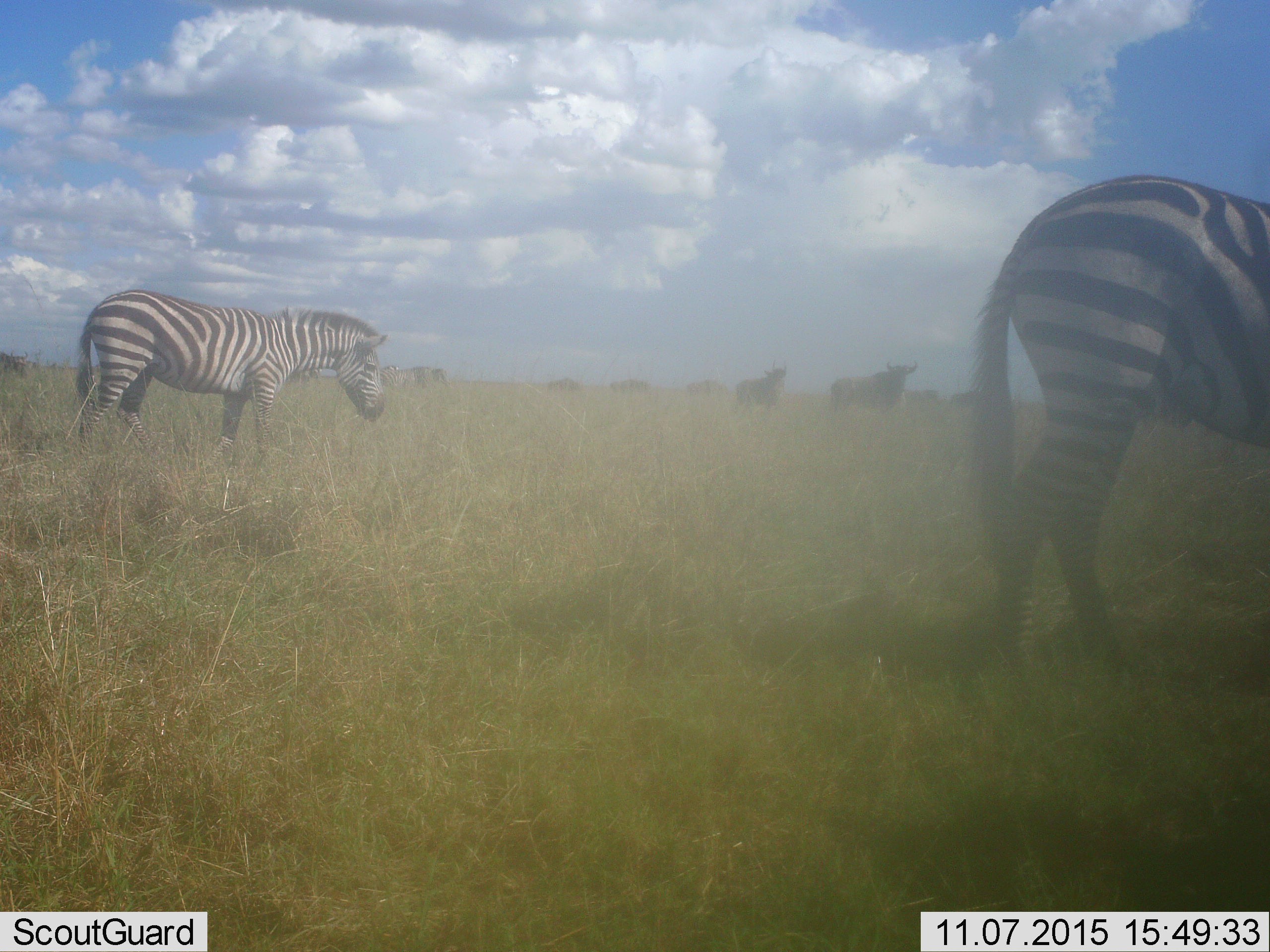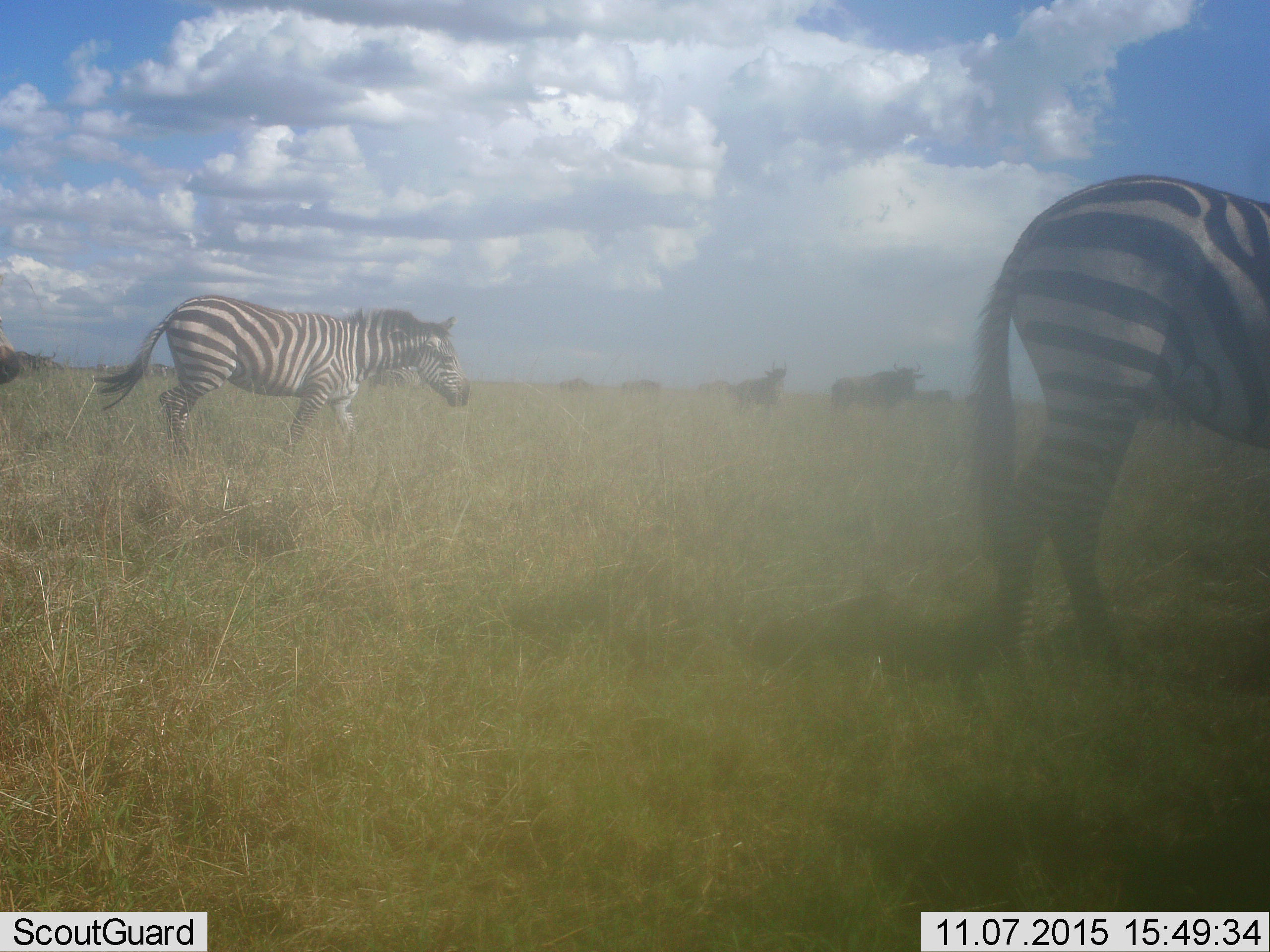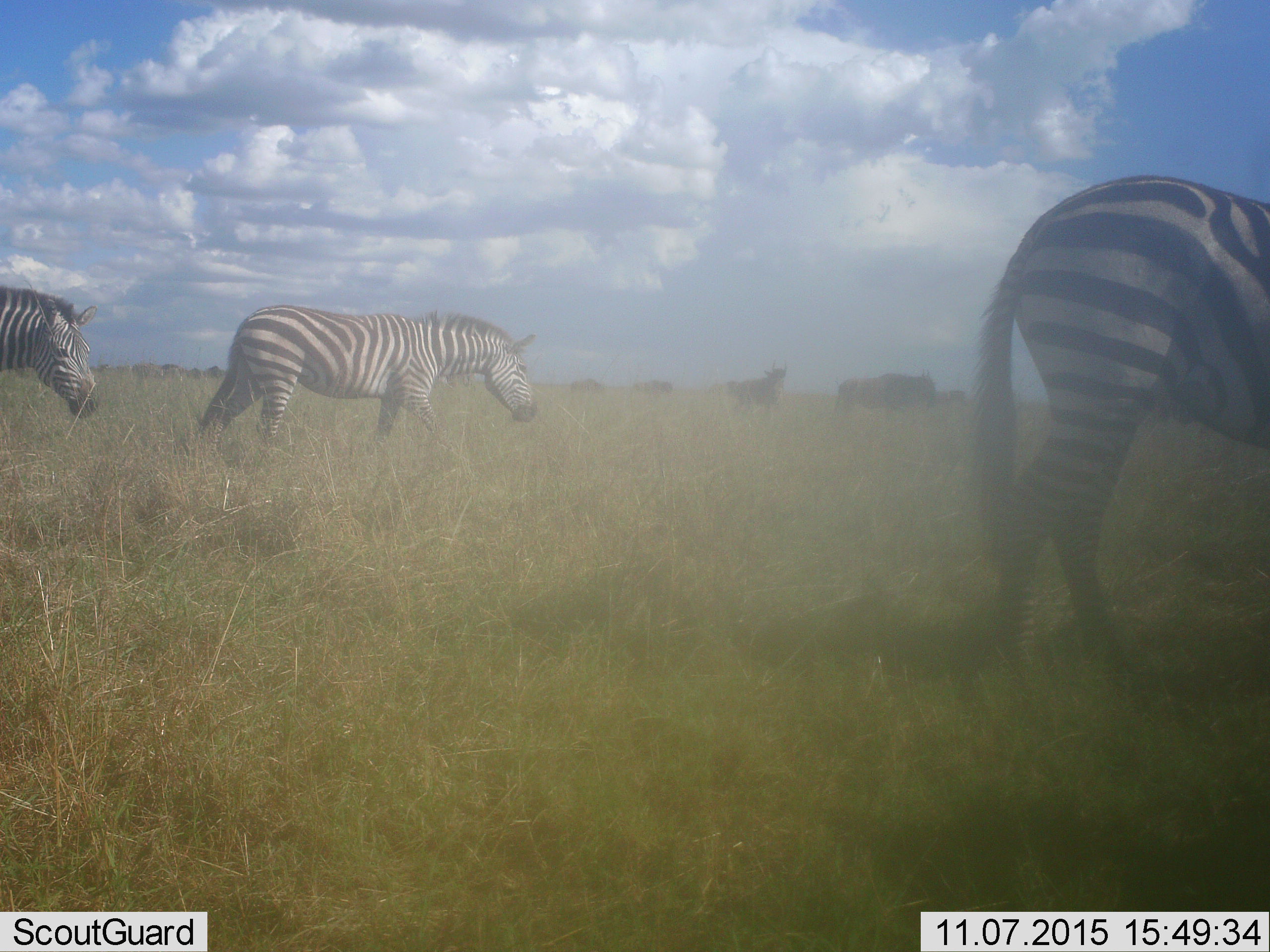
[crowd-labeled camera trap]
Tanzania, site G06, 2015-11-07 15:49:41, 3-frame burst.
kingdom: Animalia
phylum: Chordata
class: Mammalia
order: Artiodactyla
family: Bovidae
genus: Connochaetes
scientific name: Connochaetes taurinus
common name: blue wildebeest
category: wildebeest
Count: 9.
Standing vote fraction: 67%.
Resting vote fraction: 0%.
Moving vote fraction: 78%.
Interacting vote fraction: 0%.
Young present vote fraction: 0%.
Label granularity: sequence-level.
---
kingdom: Animalia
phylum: Chordata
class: Mammalia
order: Perissodactyla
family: Equidae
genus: Equus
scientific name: Equus quagga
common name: plains zebra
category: zebra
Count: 4.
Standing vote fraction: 40%.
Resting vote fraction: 0%.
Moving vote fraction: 100%.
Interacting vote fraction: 0%.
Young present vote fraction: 0%.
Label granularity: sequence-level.